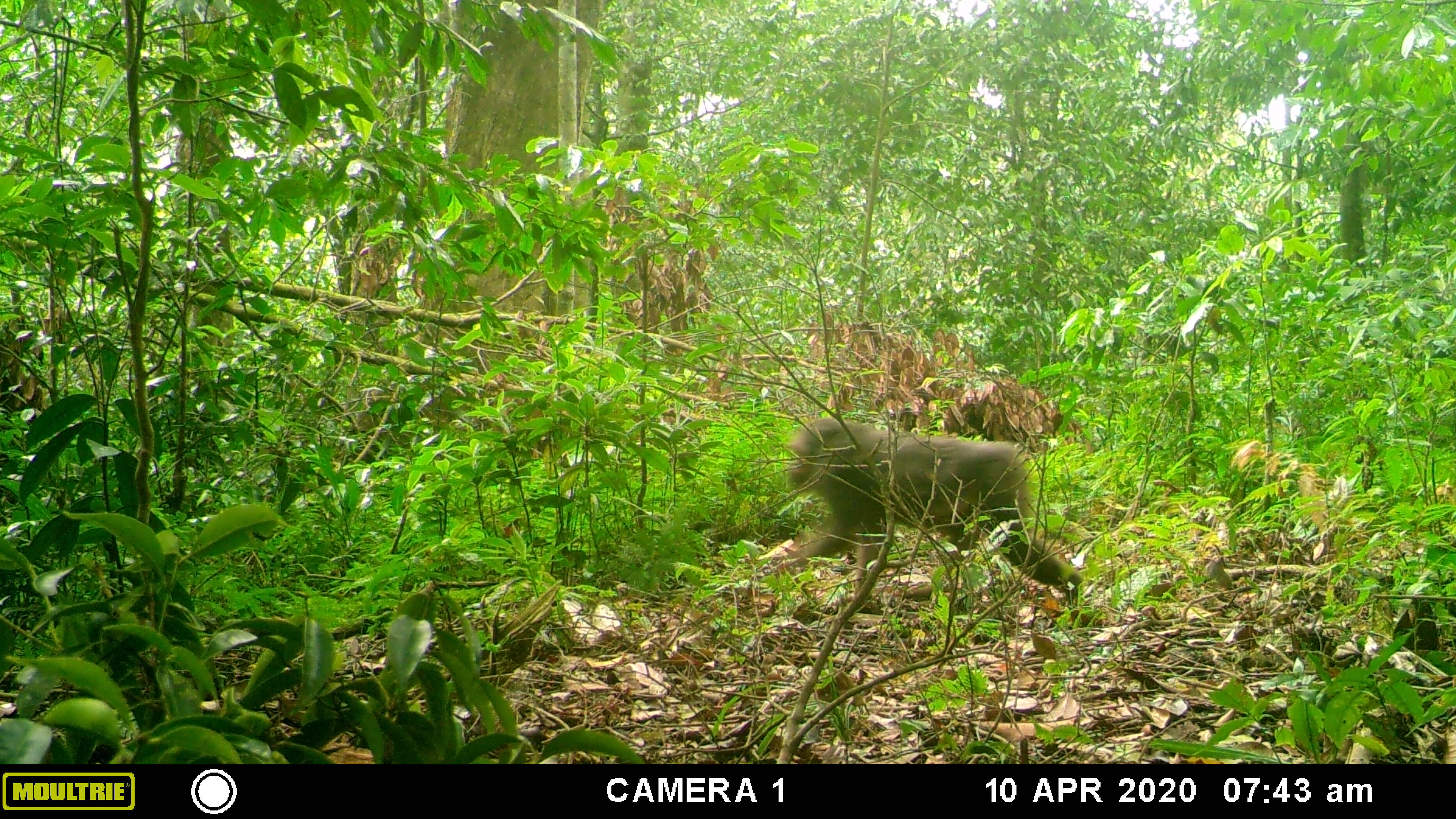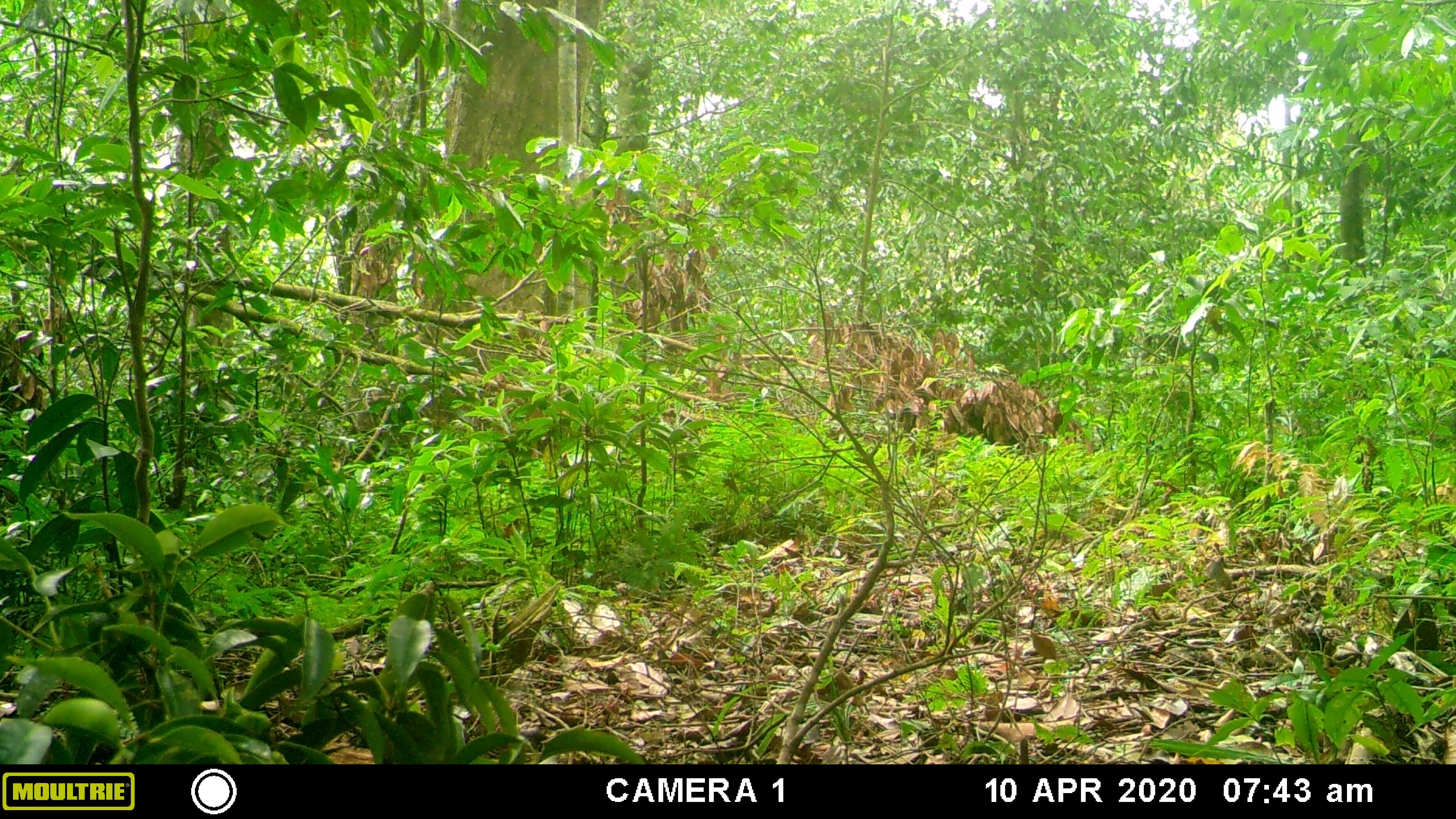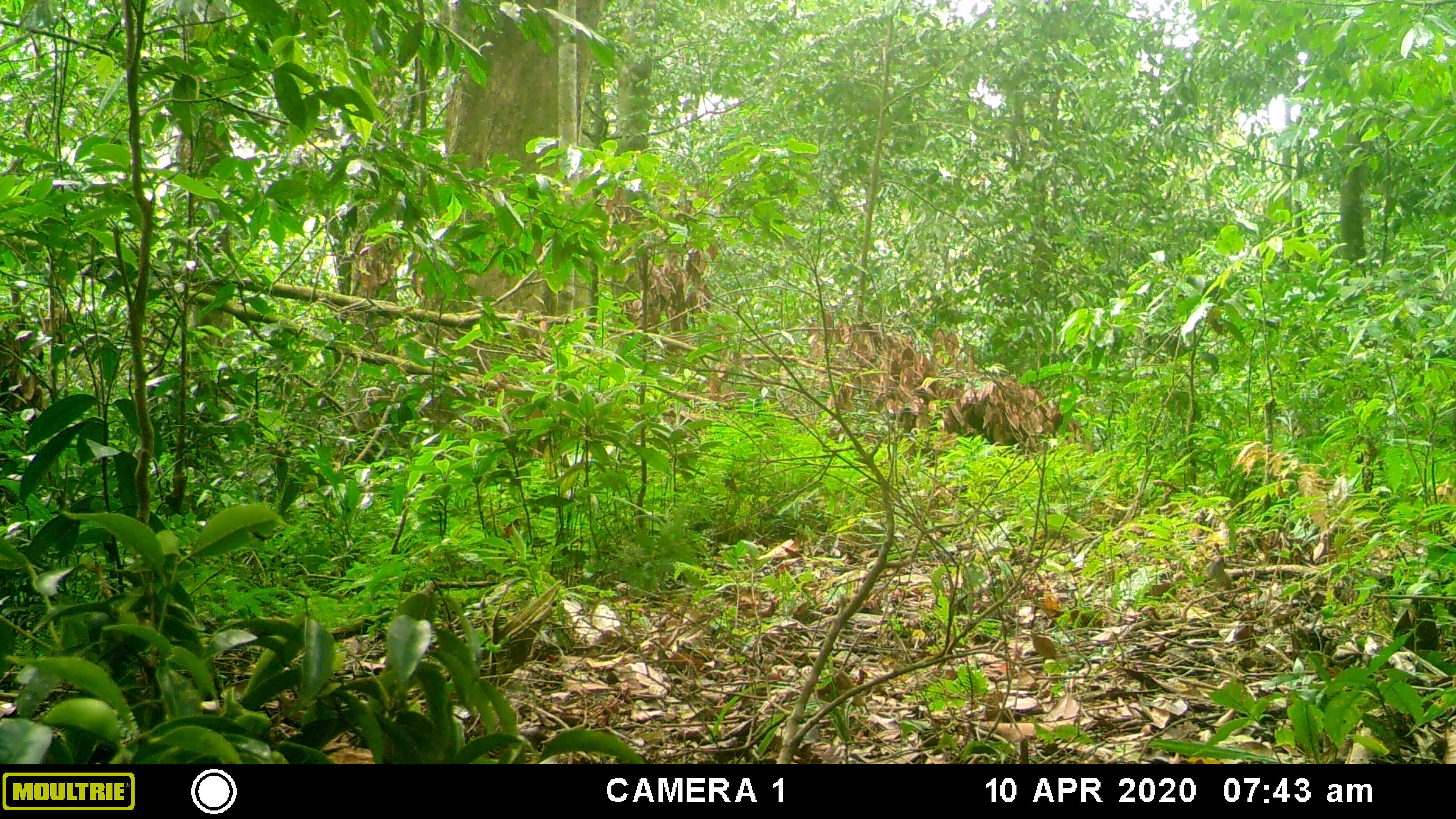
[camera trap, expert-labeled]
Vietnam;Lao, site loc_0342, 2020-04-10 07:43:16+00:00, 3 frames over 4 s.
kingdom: Animalia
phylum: Chordata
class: Mammalia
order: Primates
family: Cercopithecidae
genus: Macaca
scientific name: Macaca arctoides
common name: stump-tailed macaque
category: stump tailed macaque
Stump tailed macaque (stump-tailed macaque) (Macaca arctoides). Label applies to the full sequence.